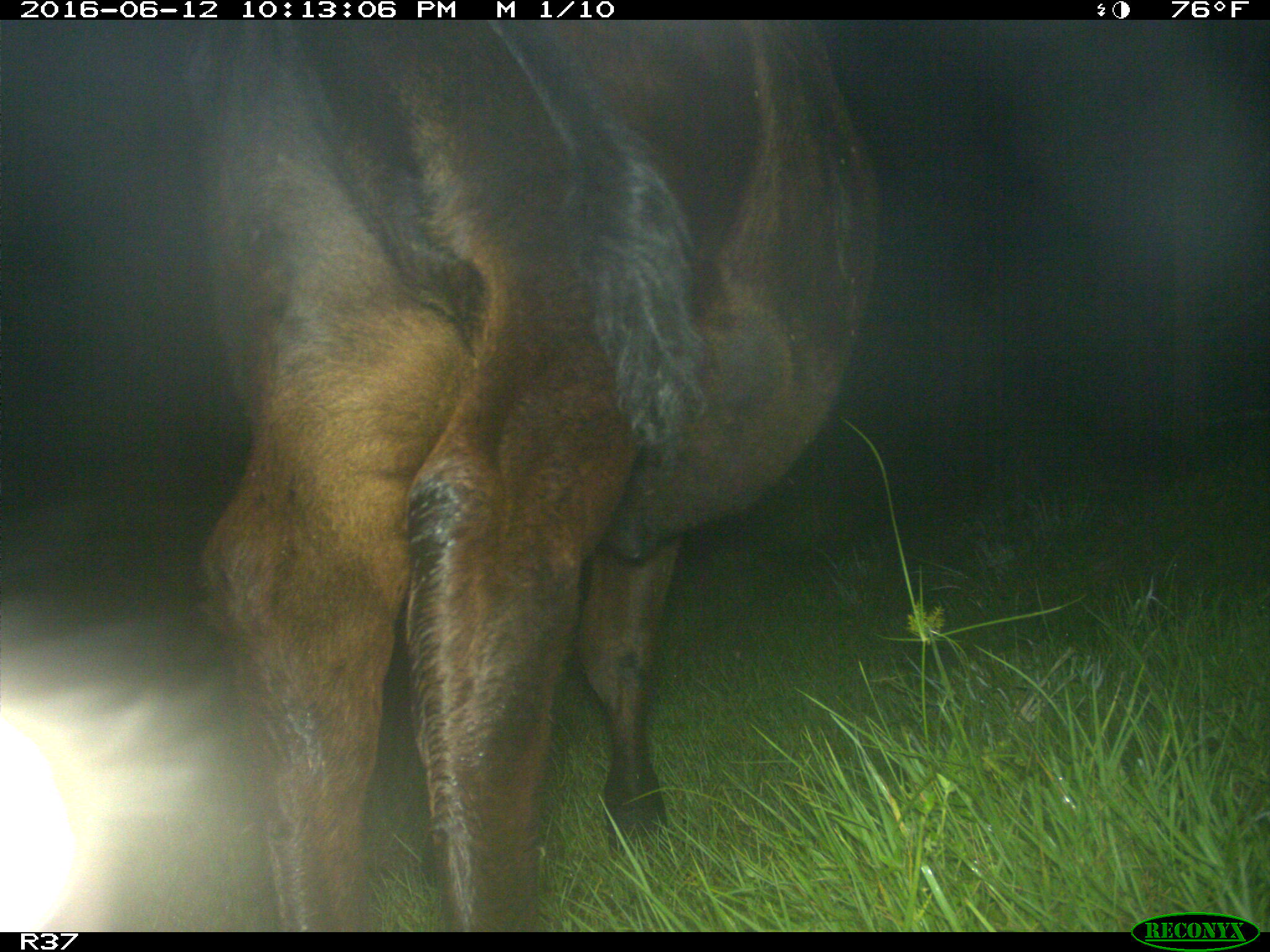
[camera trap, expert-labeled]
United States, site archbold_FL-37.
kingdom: Animalia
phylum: Chordata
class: Mammalia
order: Artiodactyla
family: Bovidae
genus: Bos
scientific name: Bos taurus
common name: domestic cow